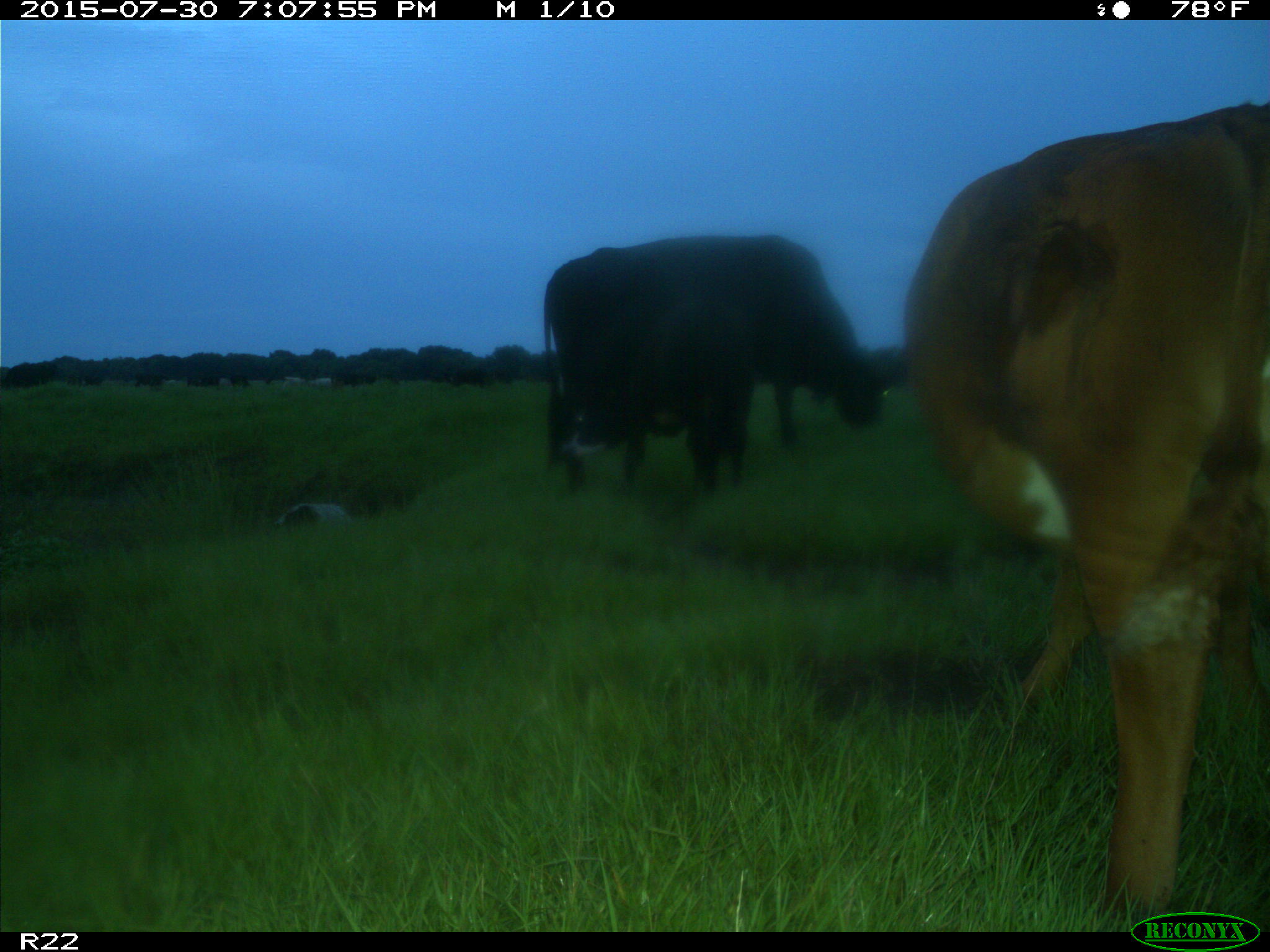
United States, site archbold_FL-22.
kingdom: Animalia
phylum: Chordata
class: Mammalia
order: Artiodactyla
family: Bovidae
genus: Bos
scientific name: Bos taurus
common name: domestic cow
Bos taurus (domestic cow).